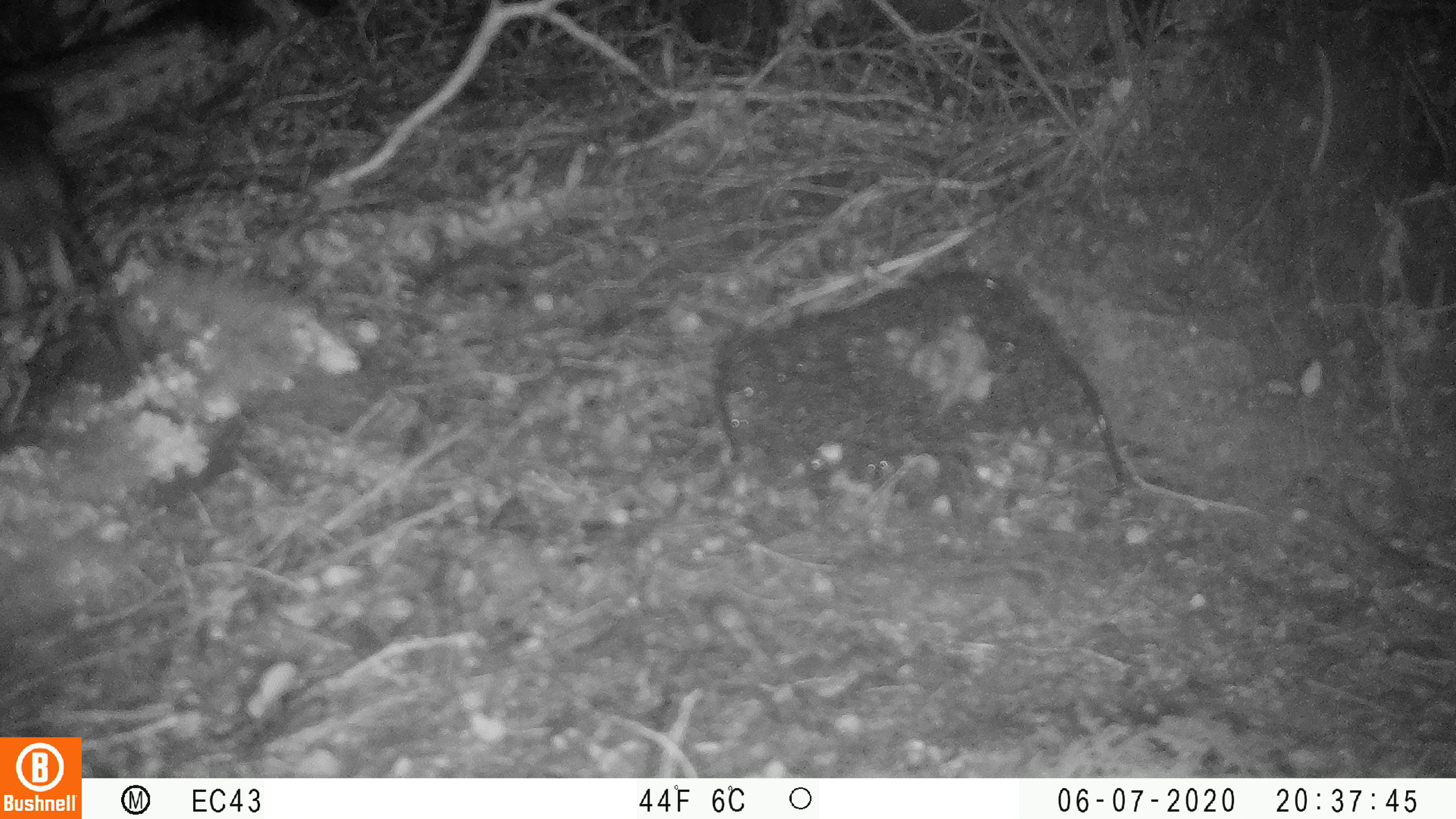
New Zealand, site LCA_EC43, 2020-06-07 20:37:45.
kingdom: Animalia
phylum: Chordata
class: Mammalia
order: Rodentia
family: Muridae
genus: Rattus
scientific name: Rattus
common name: rat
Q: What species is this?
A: Rat (Rattus).